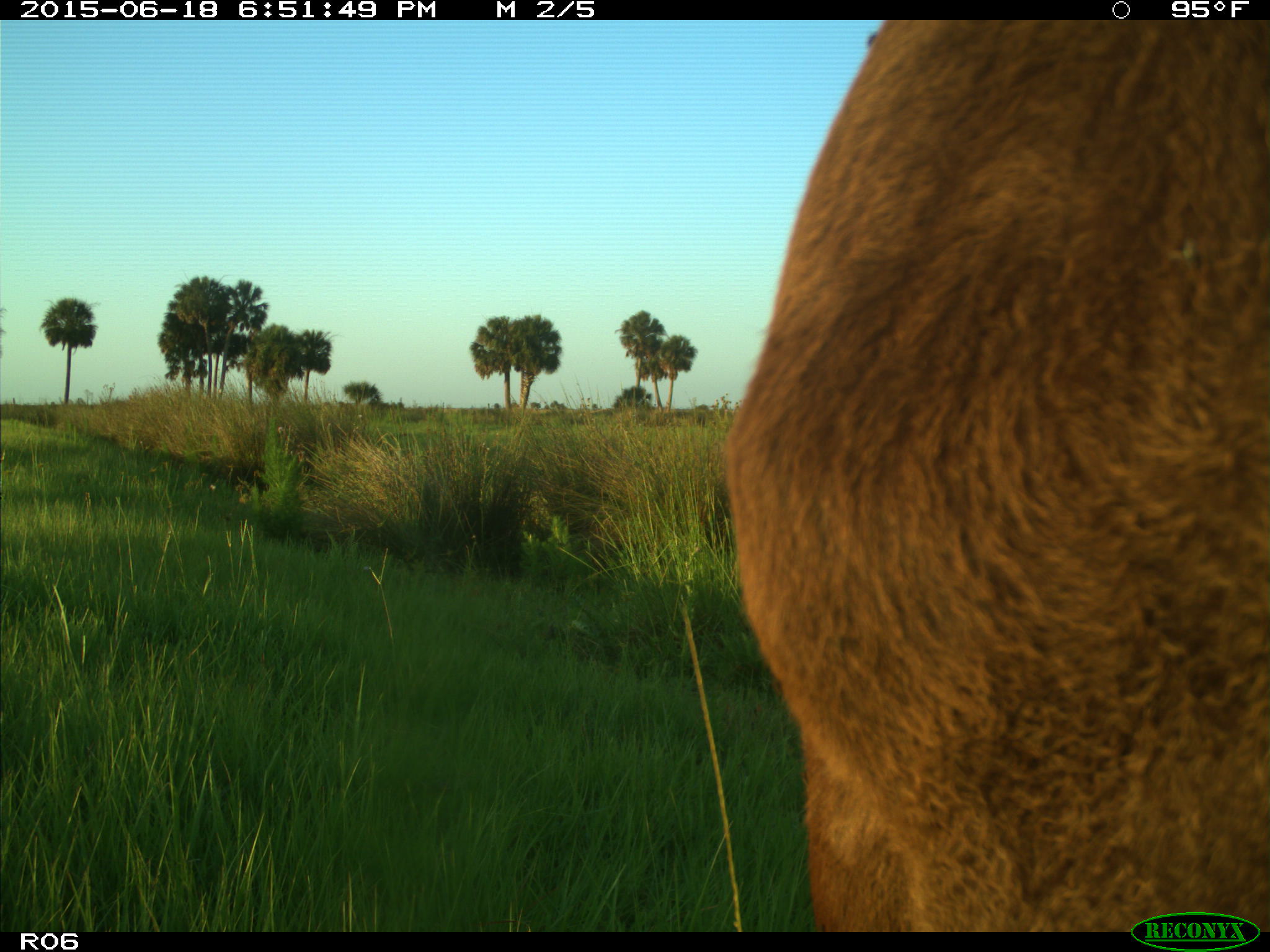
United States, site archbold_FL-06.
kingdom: Animalia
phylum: Chordata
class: Mammalia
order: Artiodactyla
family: Bovidae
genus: Bos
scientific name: Bos taurus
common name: domestic cow